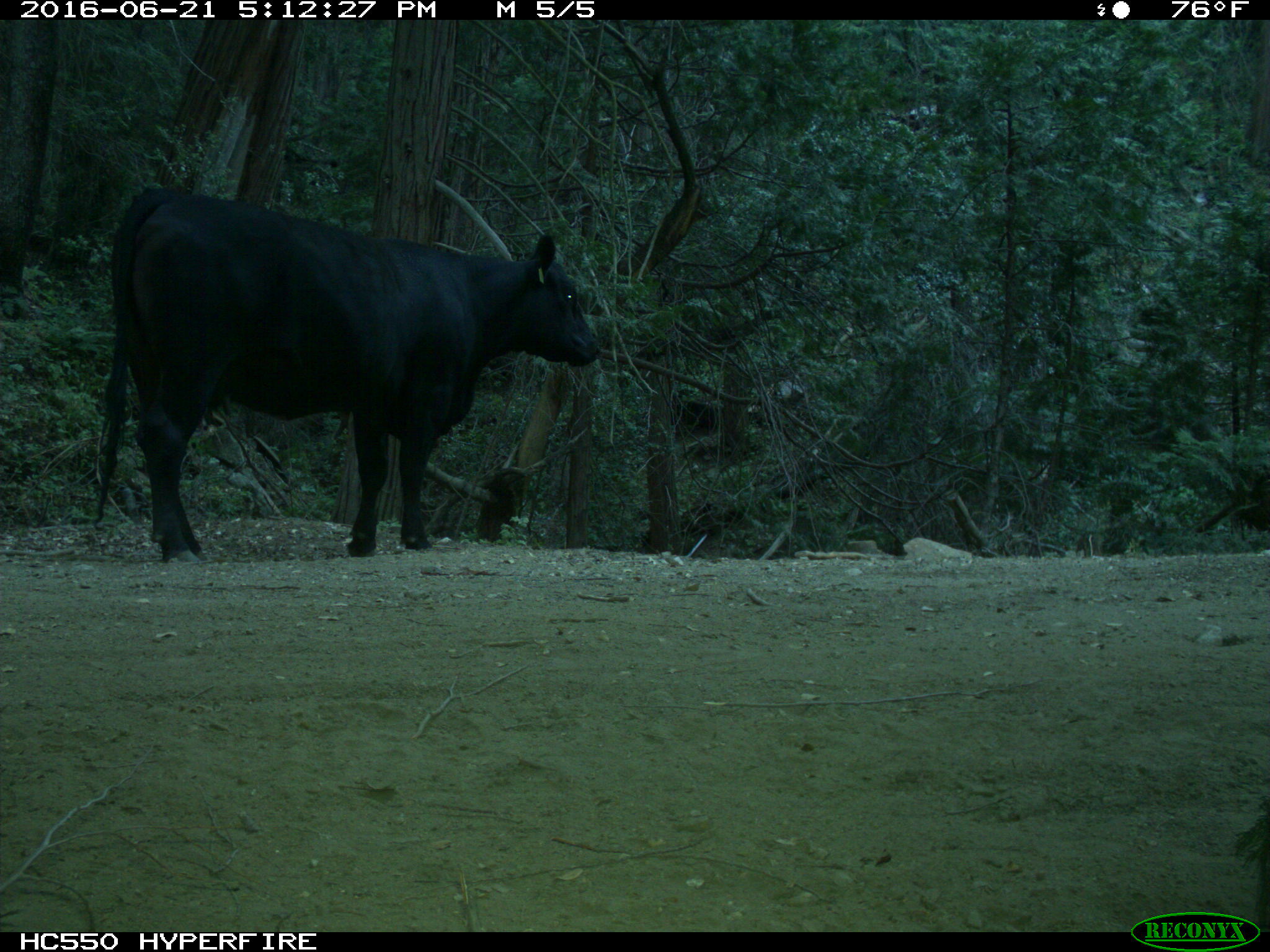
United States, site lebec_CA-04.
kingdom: Animalia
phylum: Chordata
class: Mammalia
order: Artiodactyla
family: Bovidae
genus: Bos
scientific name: Bos taurus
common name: domestic cow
Bos taurus (domestic cow).